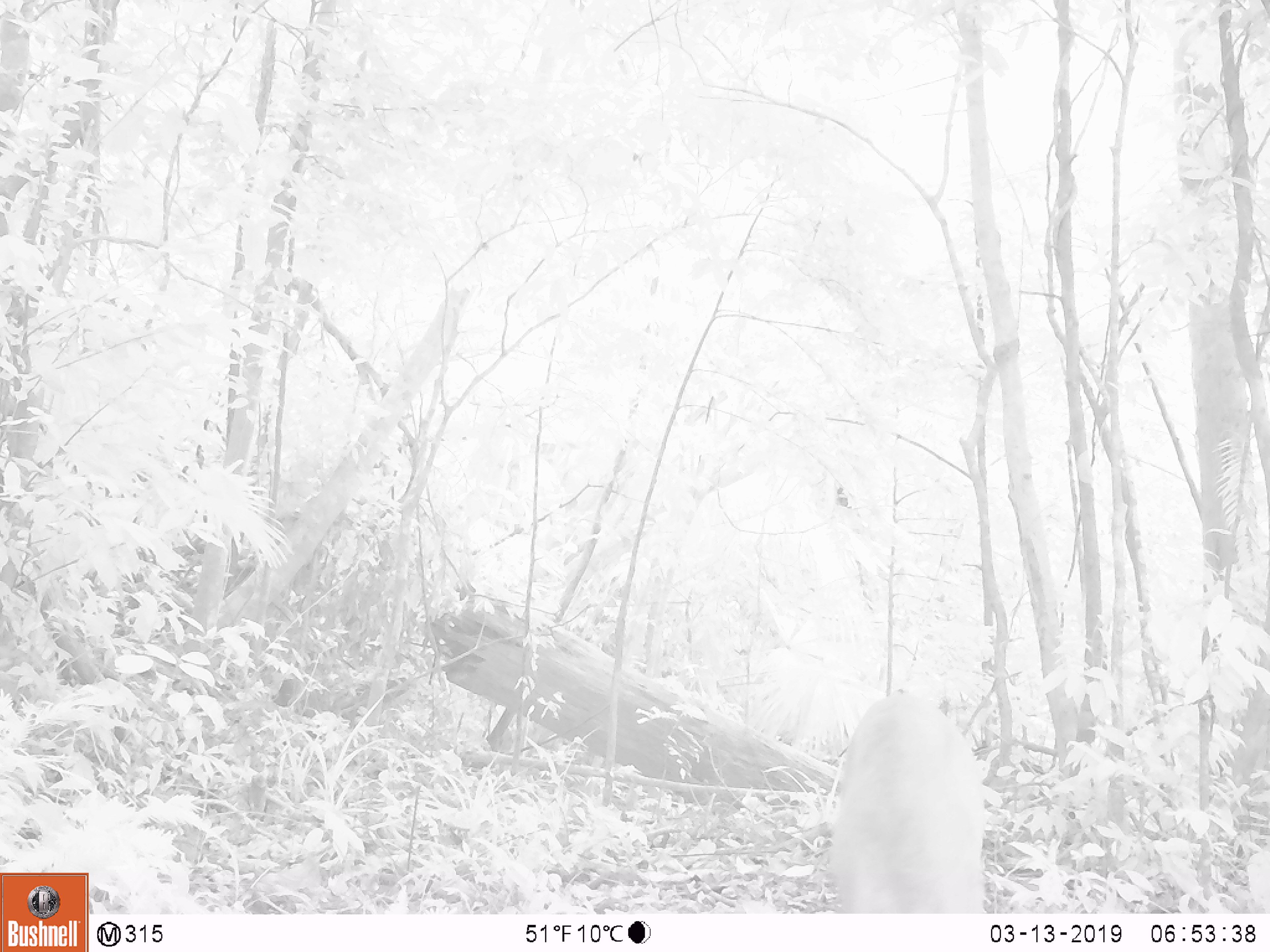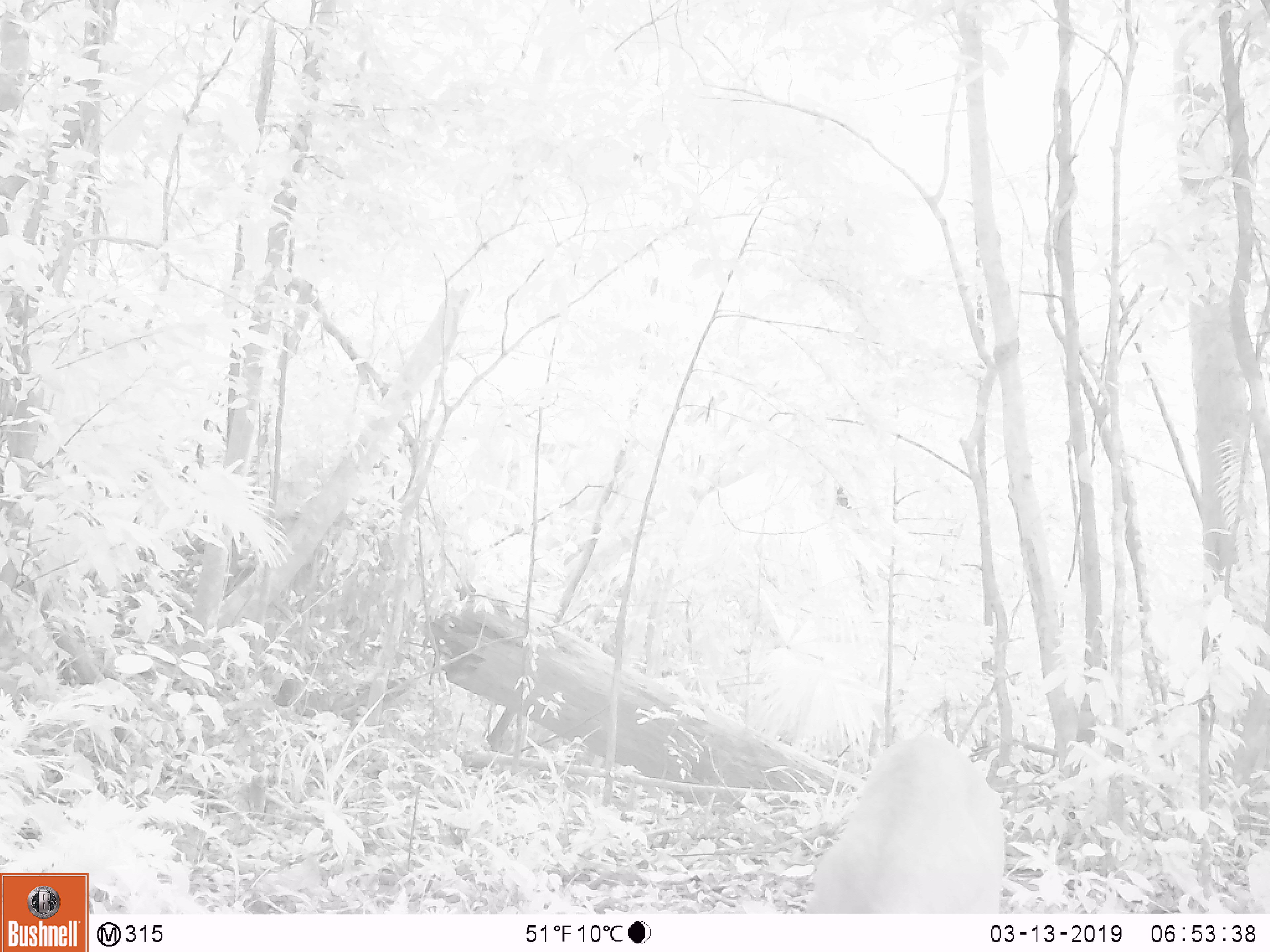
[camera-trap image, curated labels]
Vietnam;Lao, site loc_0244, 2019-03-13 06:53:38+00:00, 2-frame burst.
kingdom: Animalia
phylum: Chordata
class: Mammalia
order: Artiodactyla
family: Cervidae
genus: Muntiacus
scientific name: Muntiacus vuquangensis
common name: large-antlered muntjac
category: large antlered muntjac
Large antlered muntjac (large-antlered muntjac) (Muntiacus vuquangensis). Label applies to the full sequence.